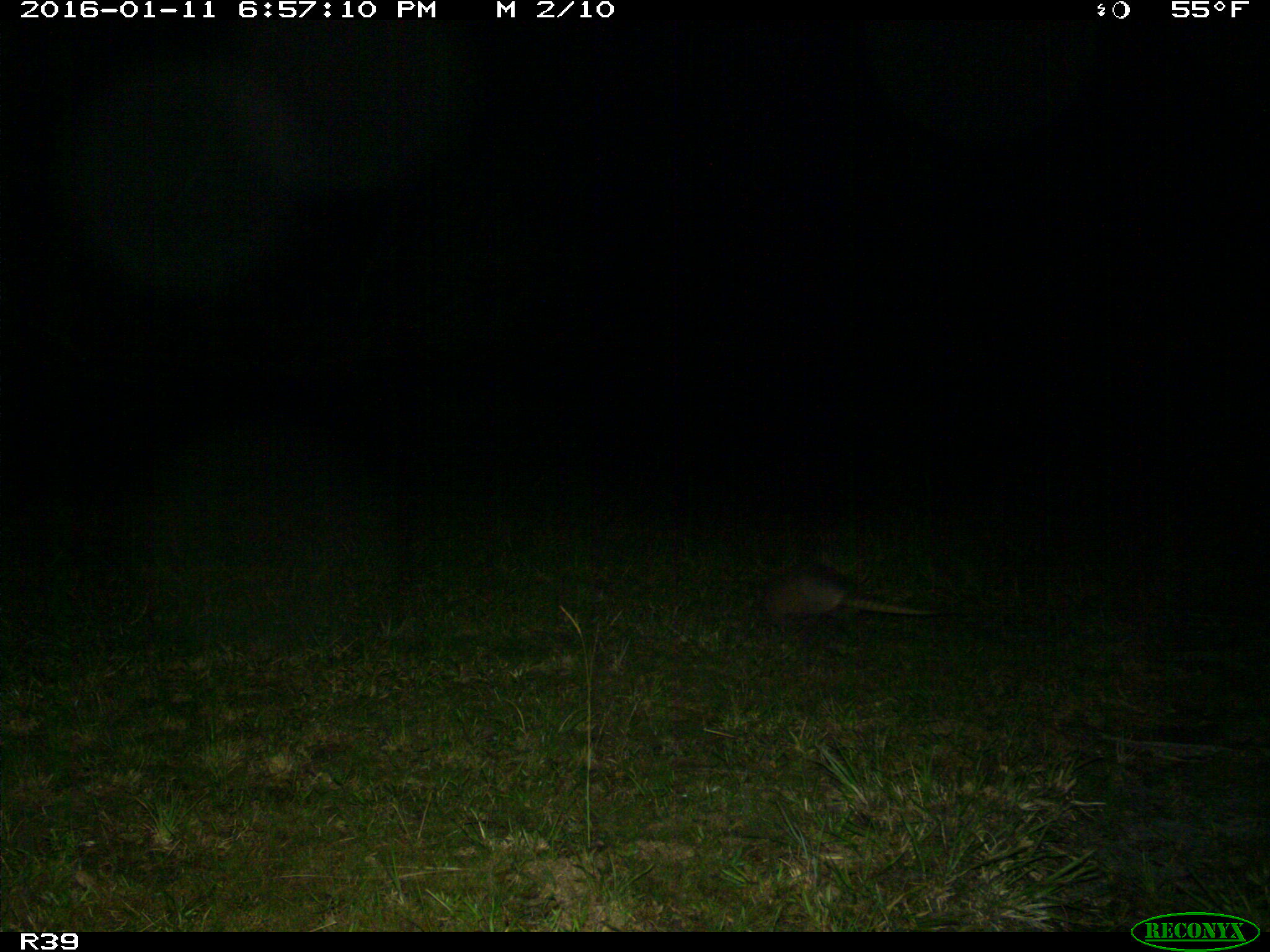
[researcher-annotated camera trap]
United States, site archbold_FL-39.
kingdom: Animalia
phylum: Chordata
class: Mammalia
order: Cingulata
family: Dasypodidae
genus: Dasypus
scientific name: Dasypus novemcinctus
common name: nine-banded armadillo